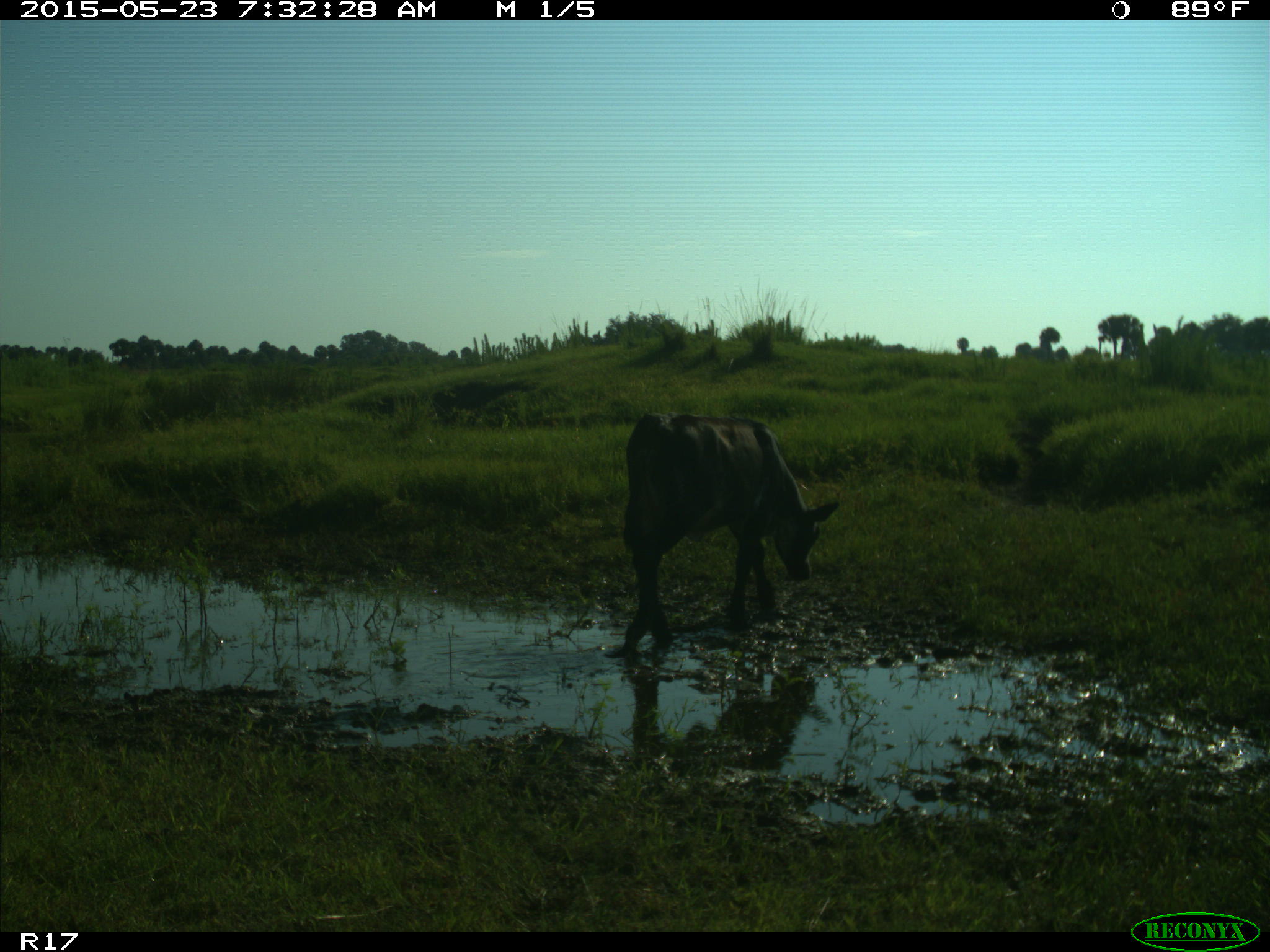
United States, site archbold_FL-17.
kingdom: Animalia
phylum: Chordata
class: Mammalia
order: Artiodactyla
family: Bovidae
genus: Bos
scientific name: Bos taurus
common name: domestic cow